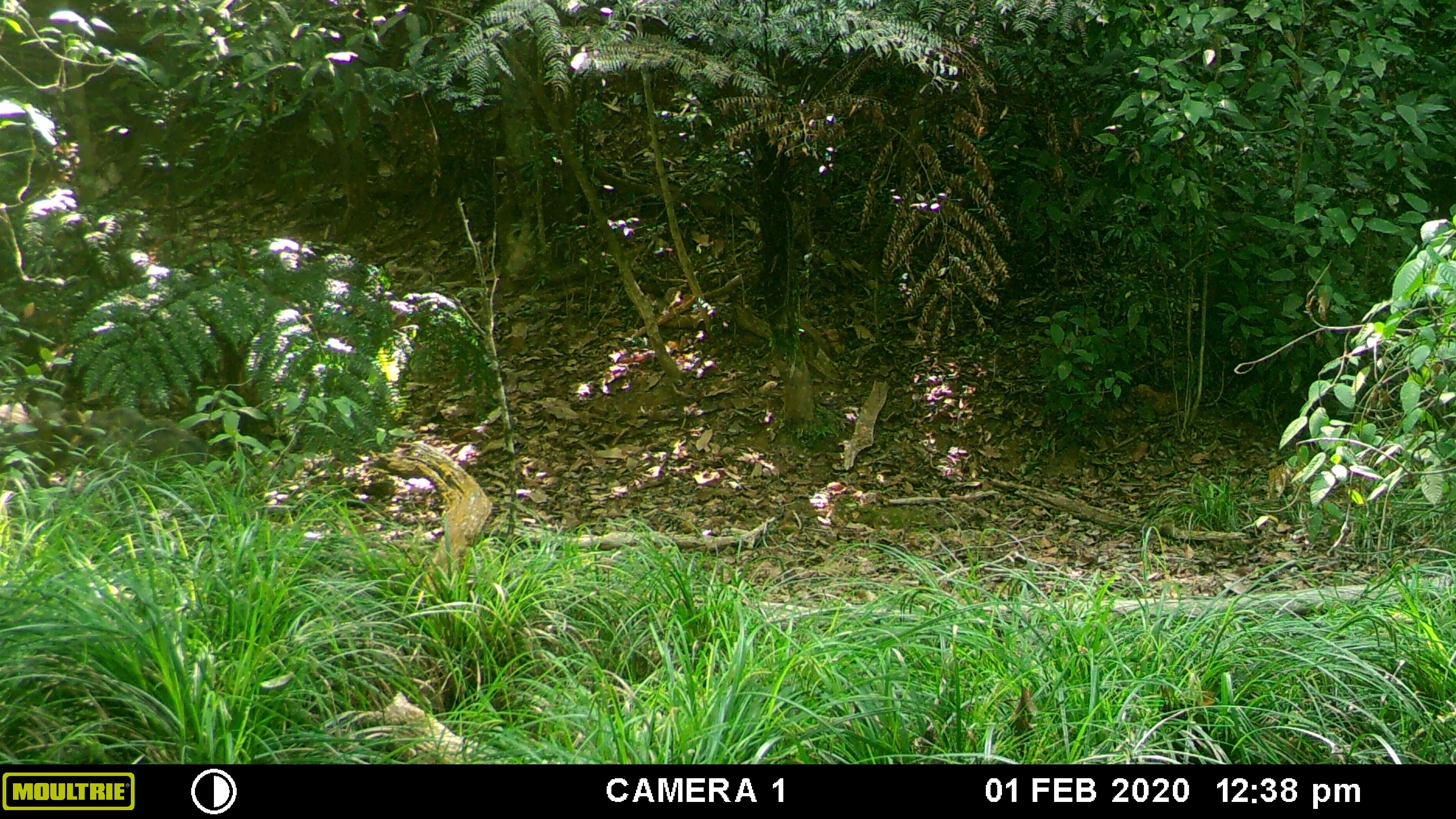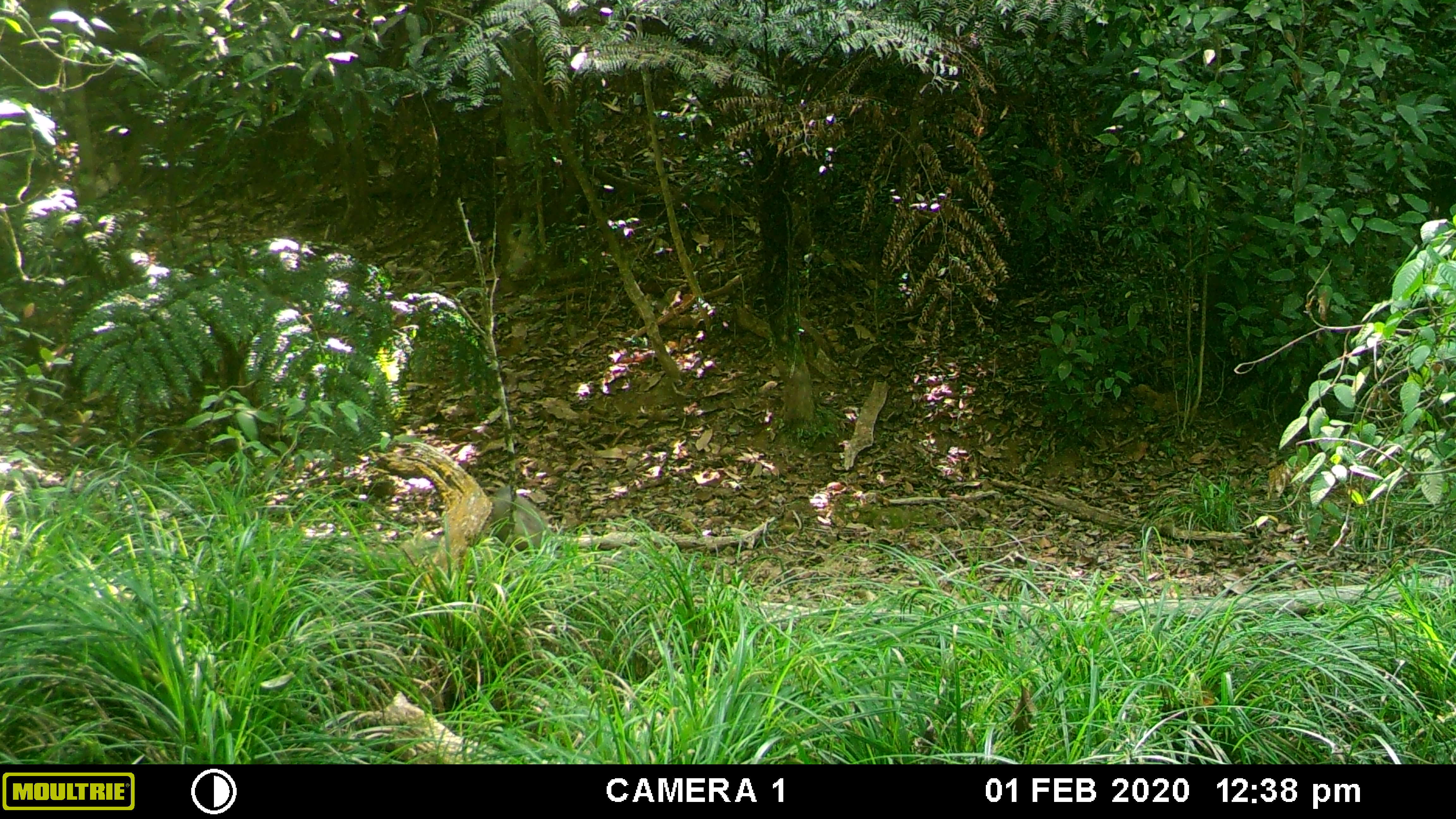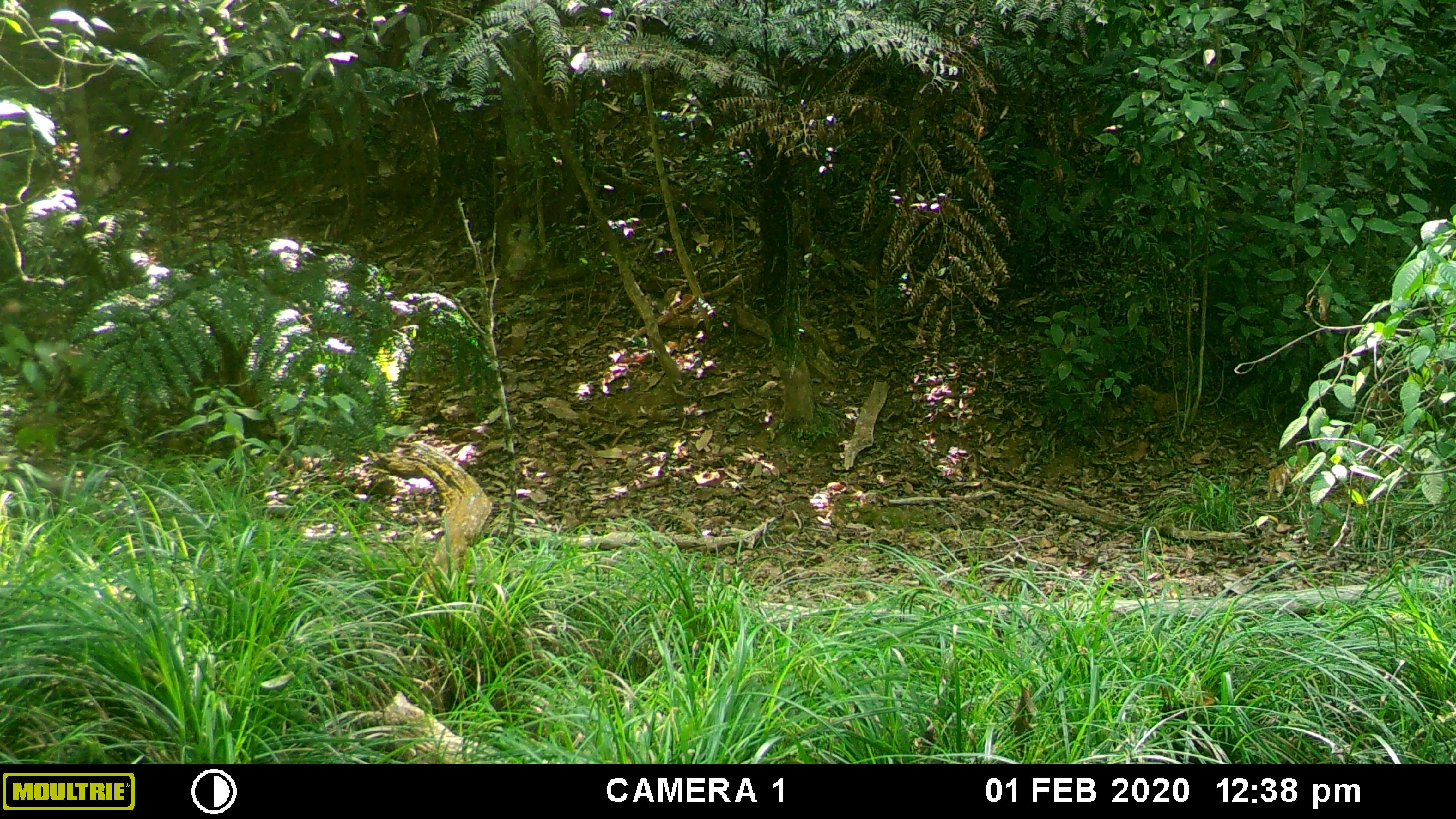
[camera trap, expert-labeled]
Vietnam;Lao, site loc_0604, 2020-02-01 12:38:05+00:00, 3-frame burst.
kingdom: Animalia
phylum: Chordata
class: Mammalia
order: Artiodactyla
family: Suidae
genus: Sus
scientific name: Sus scrofa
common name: eurasian wild pig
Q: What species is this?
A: Eurasian wild pig (Sus scrofa).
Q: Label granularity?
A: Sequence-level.